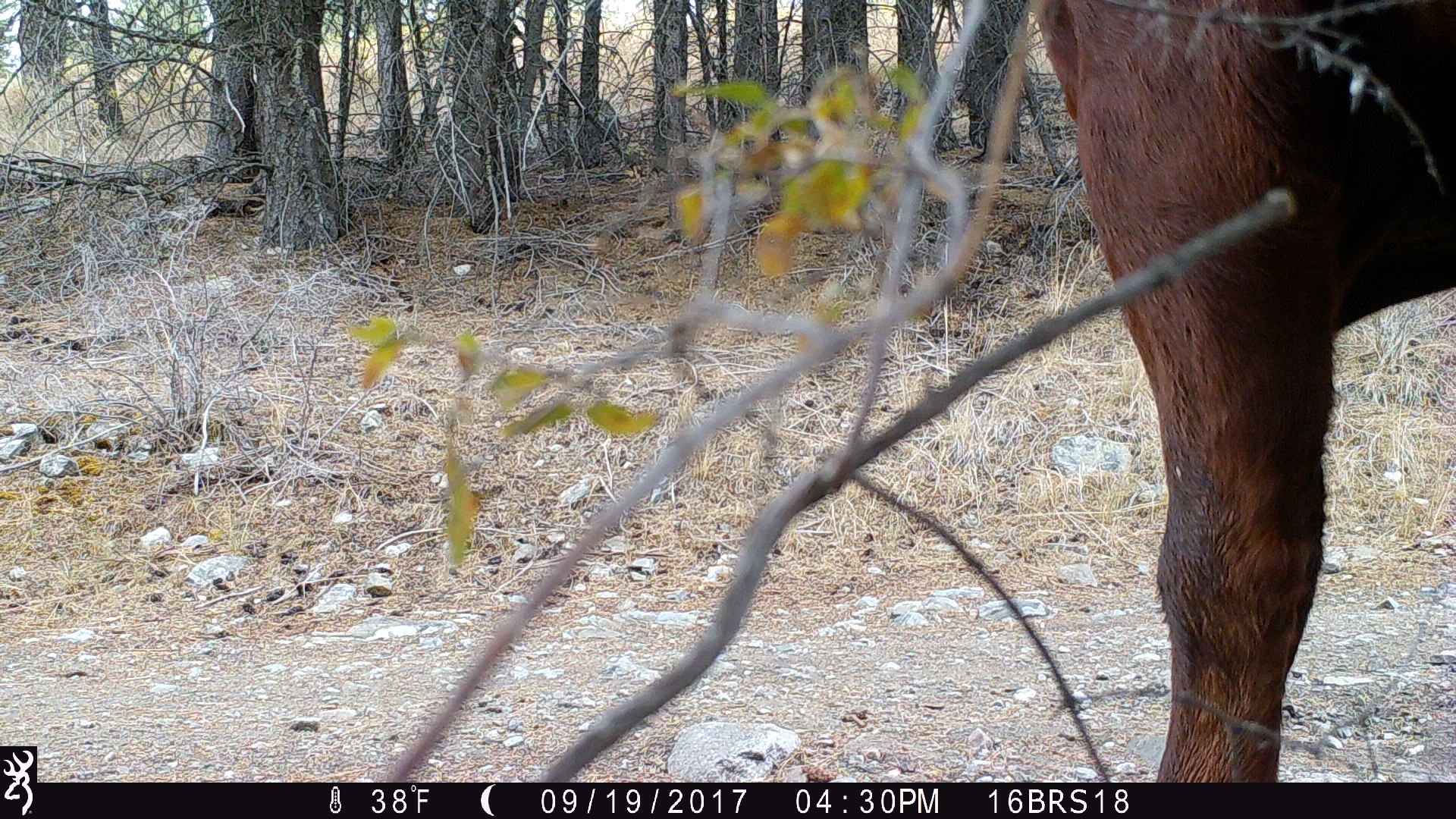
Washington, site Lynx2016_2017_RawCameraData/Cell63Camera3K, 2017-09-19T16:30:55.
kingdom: Animalia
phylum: Chordata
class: Mammalia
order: Artiodactyla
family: Bovidae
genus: Bos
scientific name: Bos taurus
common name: domestic cattle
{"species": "domestic cattle (Bos taurus)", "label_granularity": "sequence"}